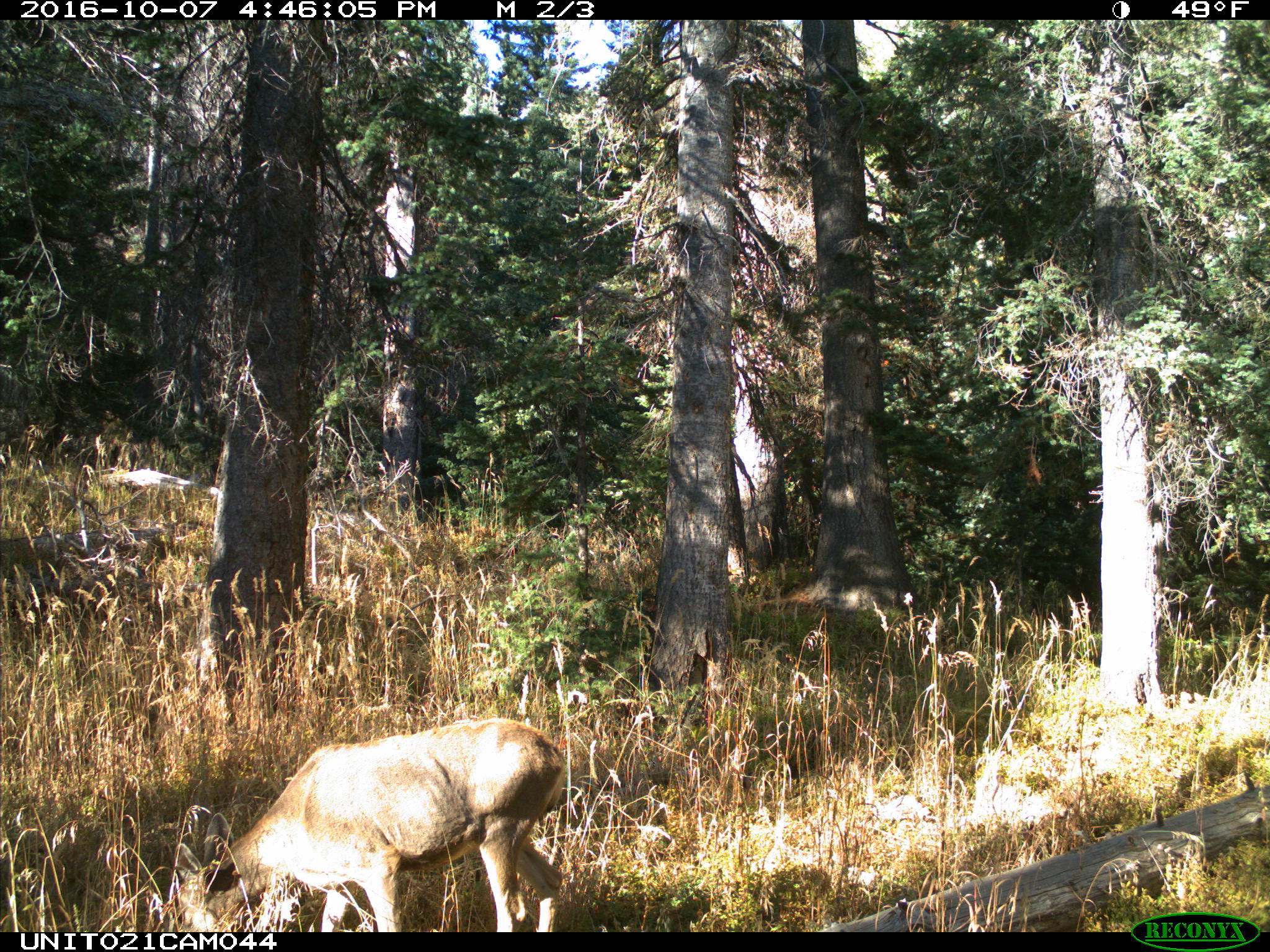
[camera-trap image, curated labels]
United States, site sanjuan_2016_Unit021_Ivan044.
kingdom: Animalia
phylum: Chordata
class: Mammalia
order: Artiodactyla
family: Cervidae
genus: Odocoileus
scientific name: Odocoileus hemionus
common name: mule deer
Odocoileus hemionus (mule deer).